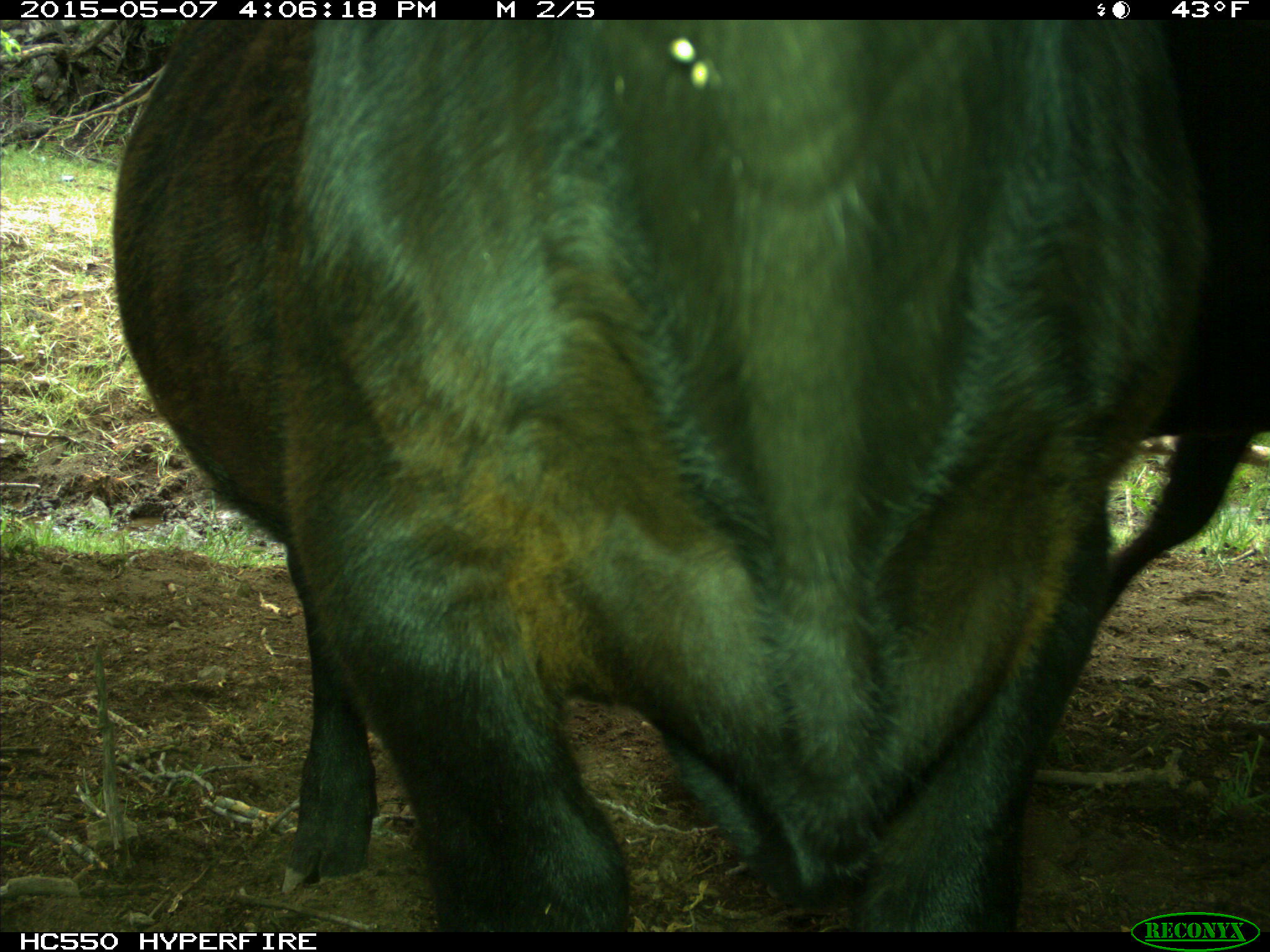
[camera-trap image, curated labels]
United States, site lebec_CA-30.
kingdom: Animalia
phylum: Chordata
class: Mammalia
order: Artiodactyla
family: Bovidae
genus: Bos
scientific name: Bos taurus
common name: domestic cow